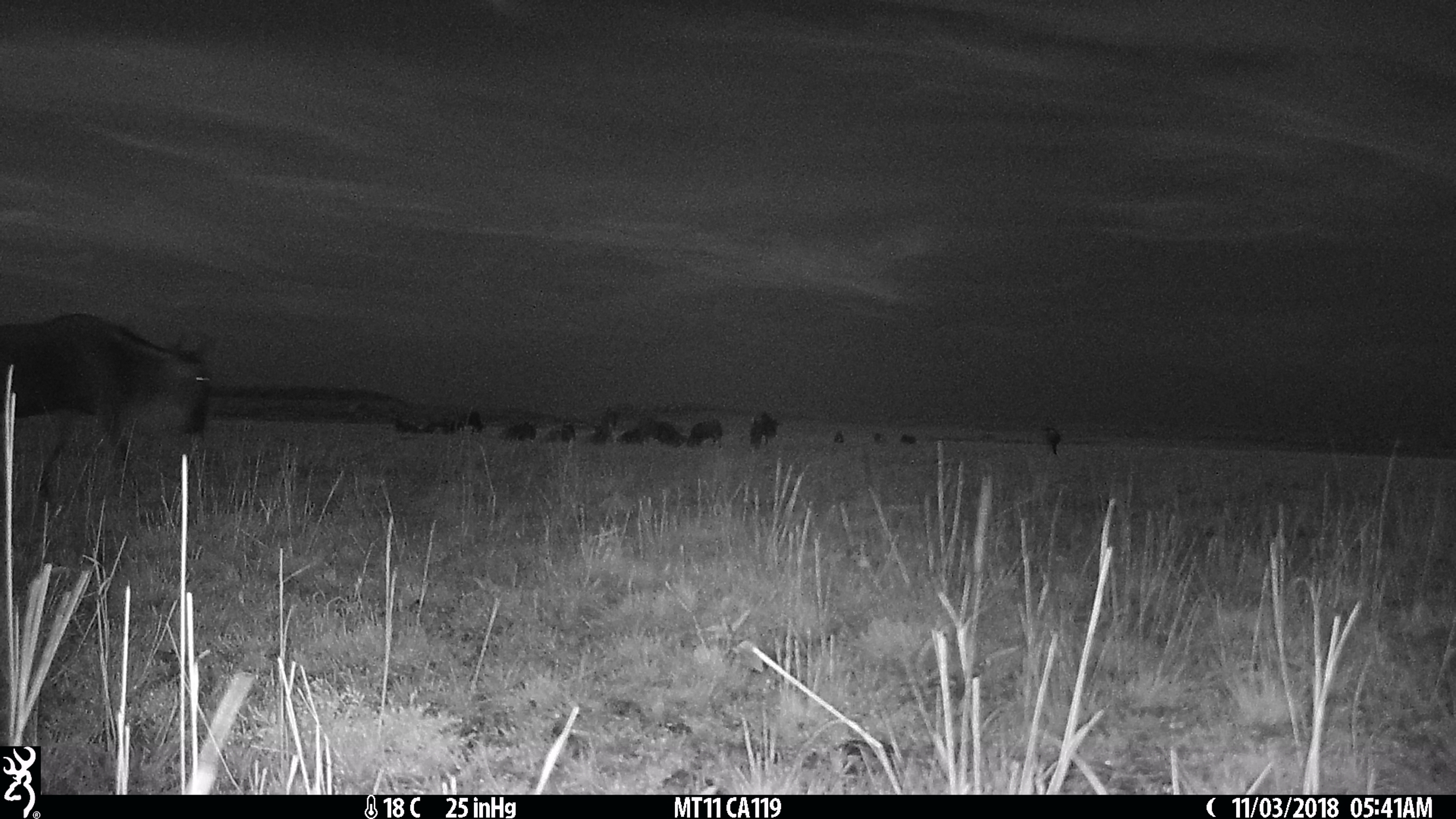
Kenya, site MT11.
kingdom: Animalia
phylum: Chordata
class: Mammalia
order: Artiodactyla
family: Bovidae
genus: Connochaetes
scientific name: Connochaetes taurinus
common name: blue wildebeest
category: wildebeest